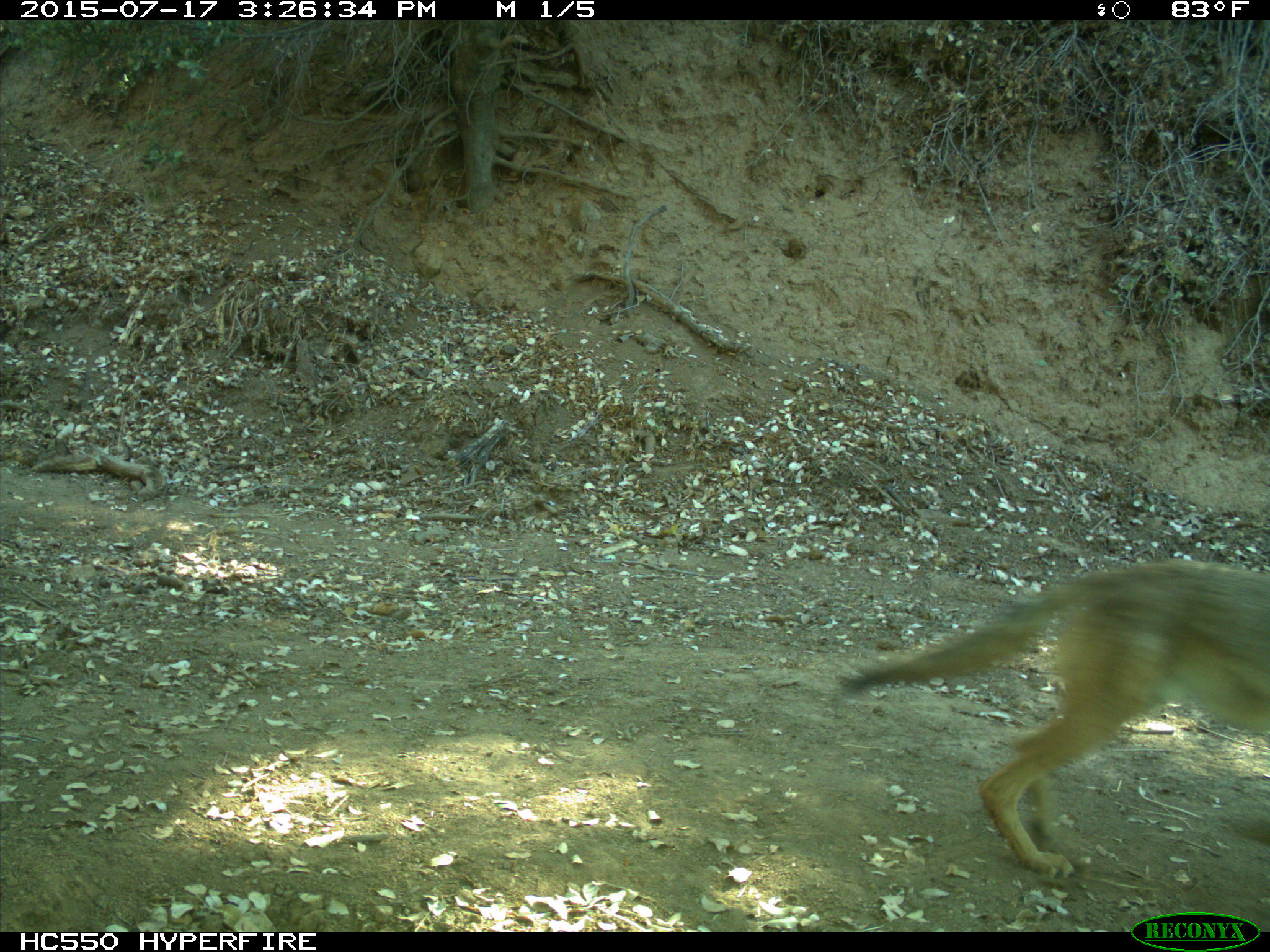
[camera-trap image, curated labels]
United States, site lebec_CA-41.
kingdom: Animalia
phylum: Chordata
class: Mammalia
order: Carnivora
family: Canidae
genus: Canis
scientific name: Canis latrans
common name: coyote